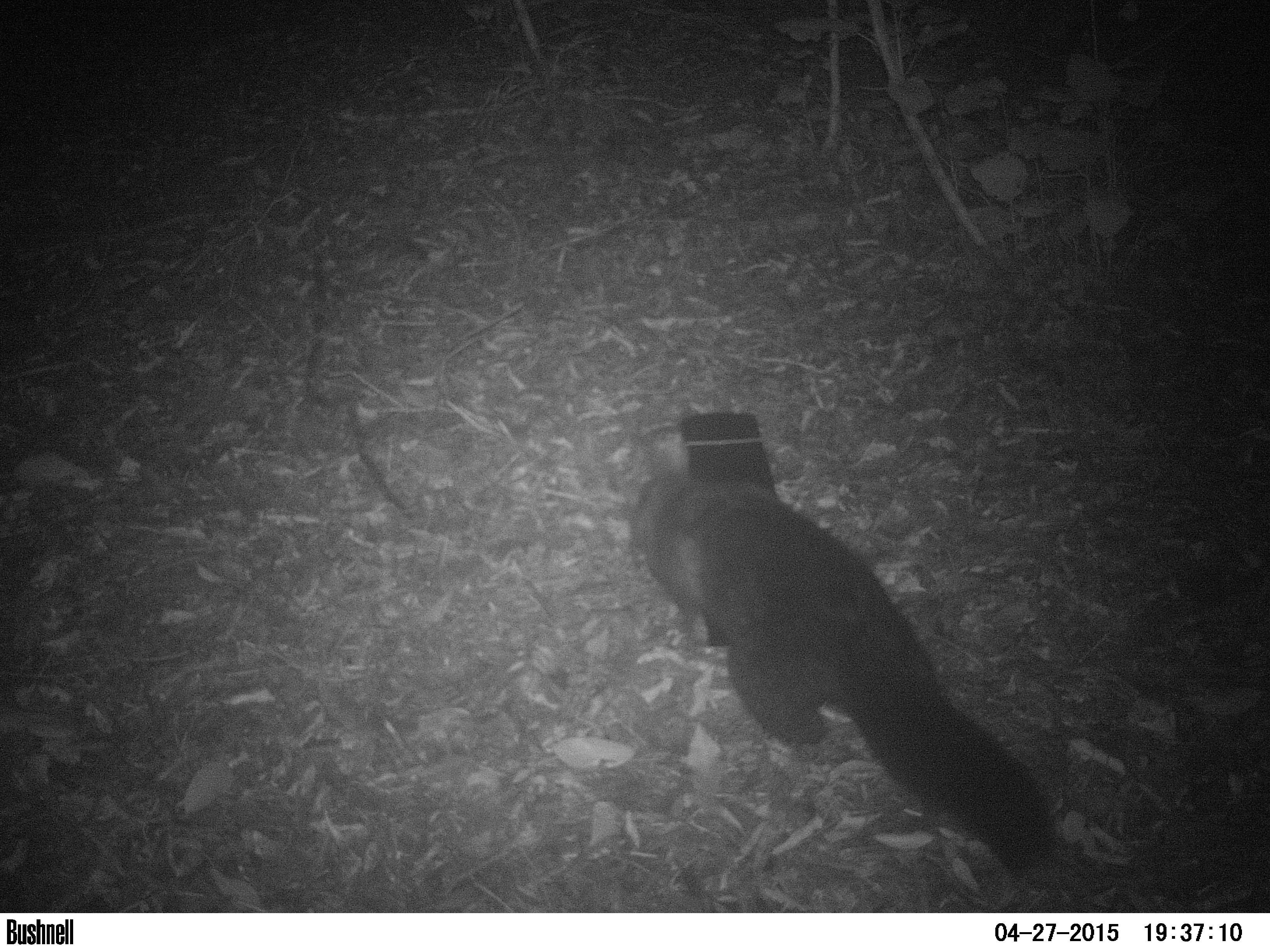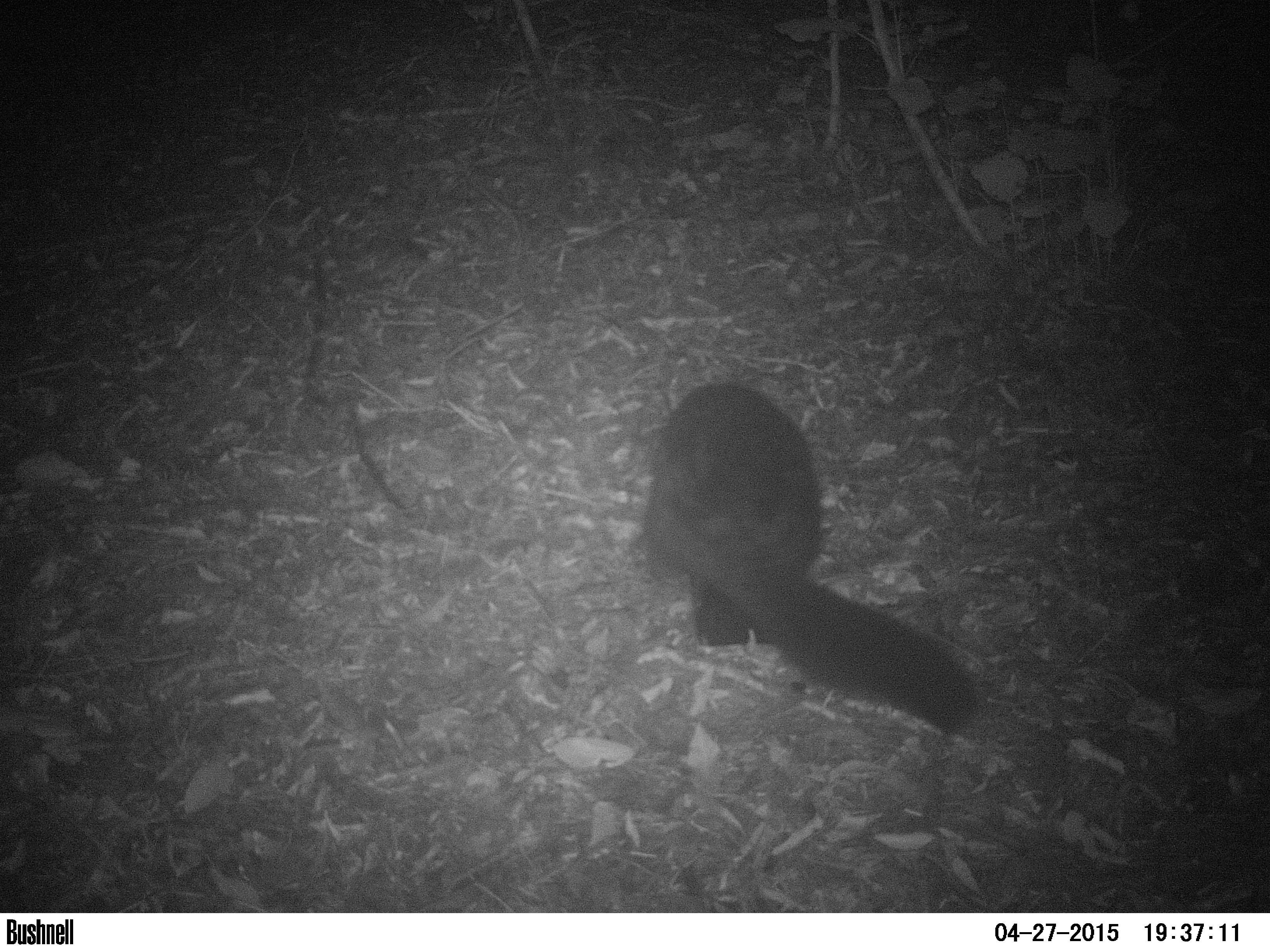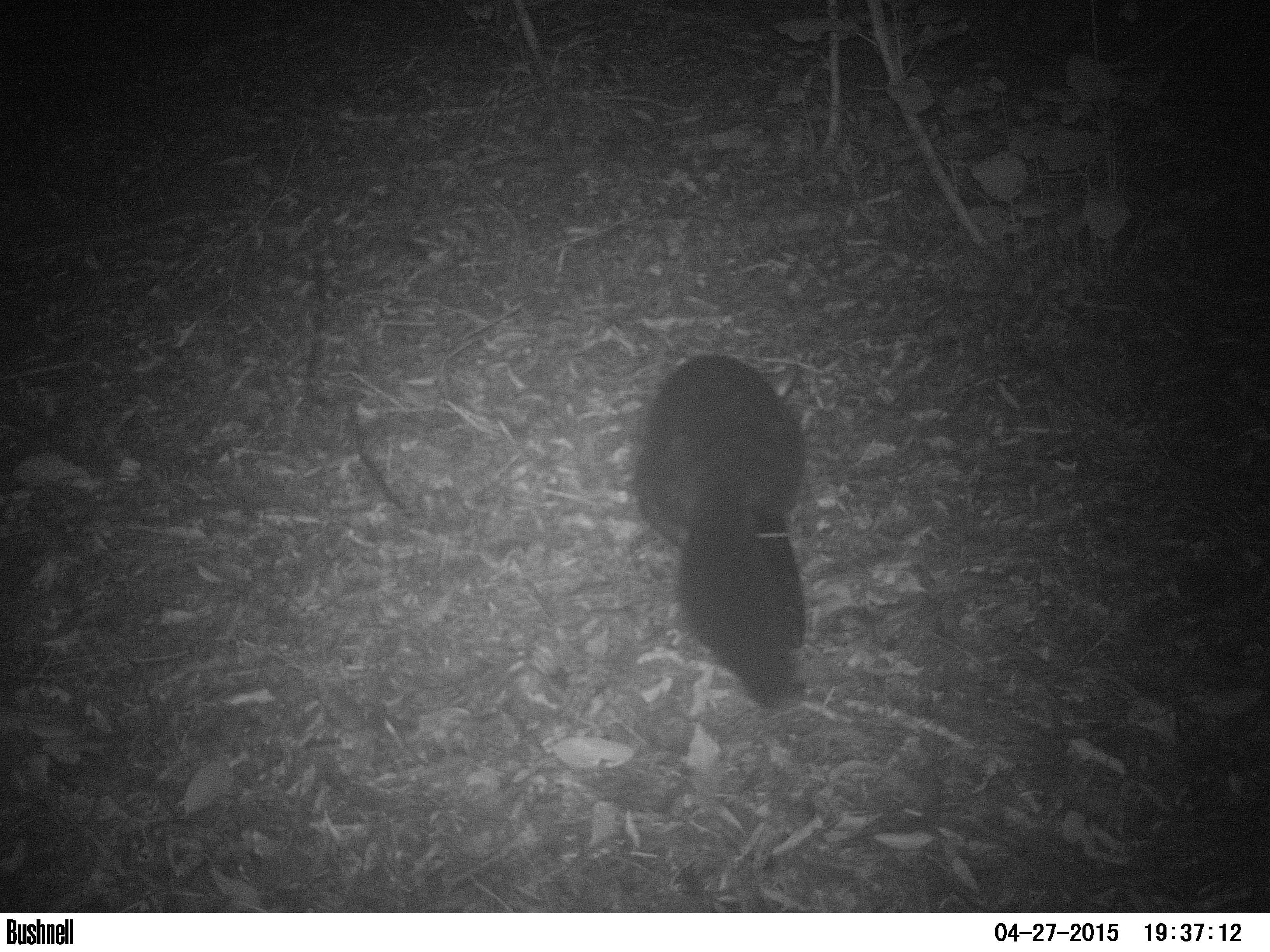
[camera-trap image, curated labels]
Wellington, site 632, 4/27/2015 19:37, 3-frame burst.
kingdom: Animalia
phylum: Chordata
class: Mammalia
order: Didelphimorphia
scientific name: Didelphimorphia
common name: possum